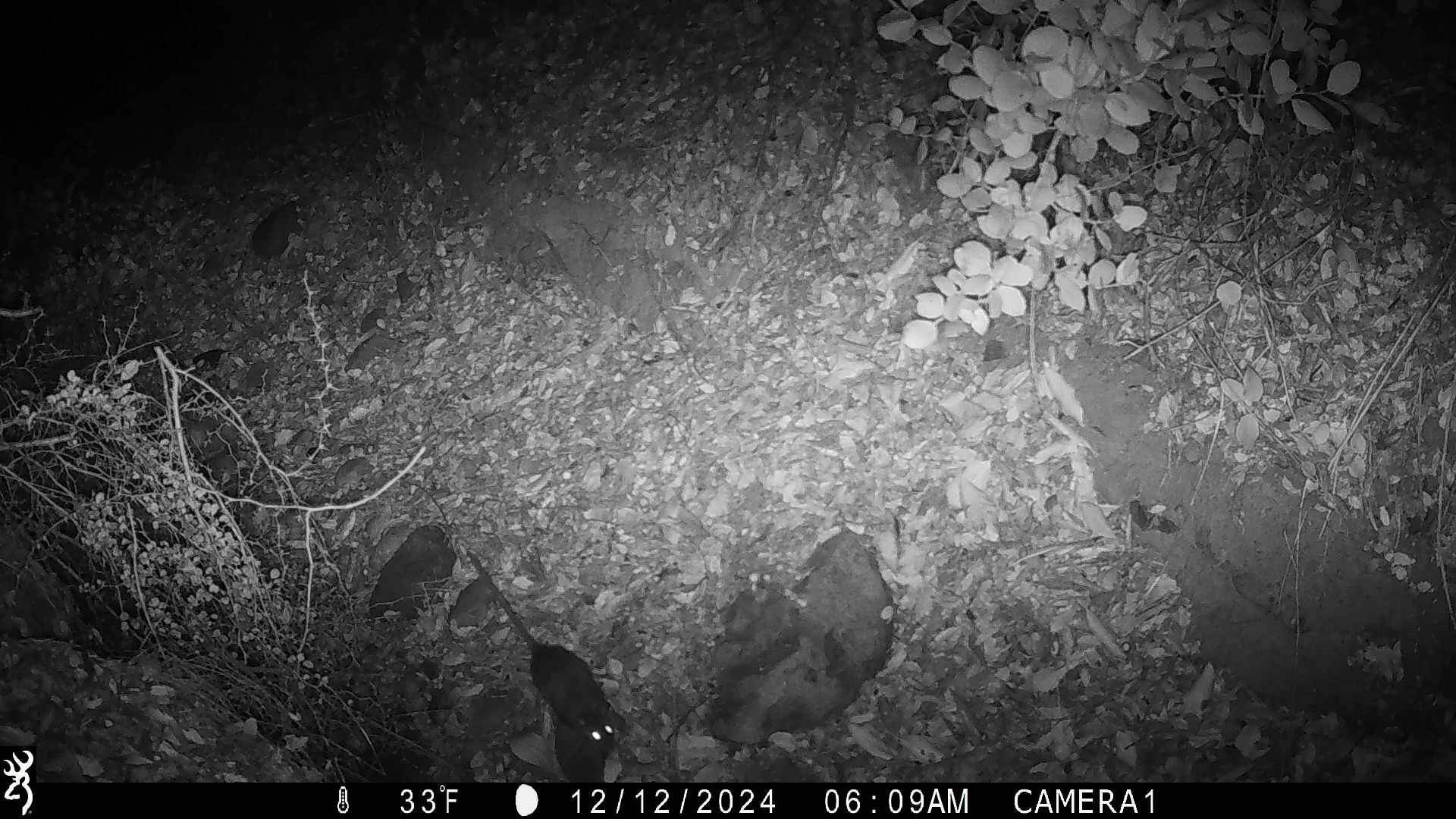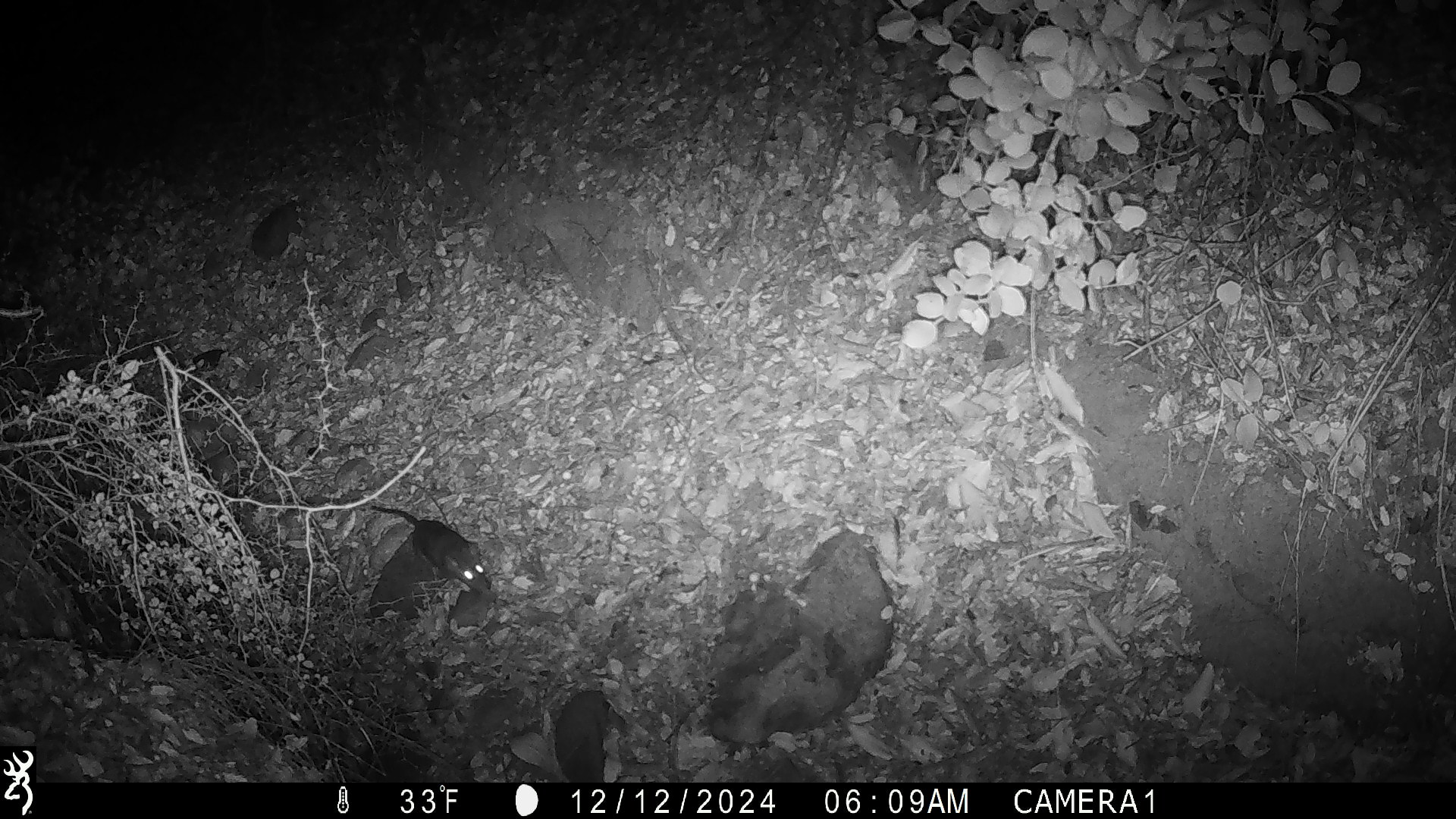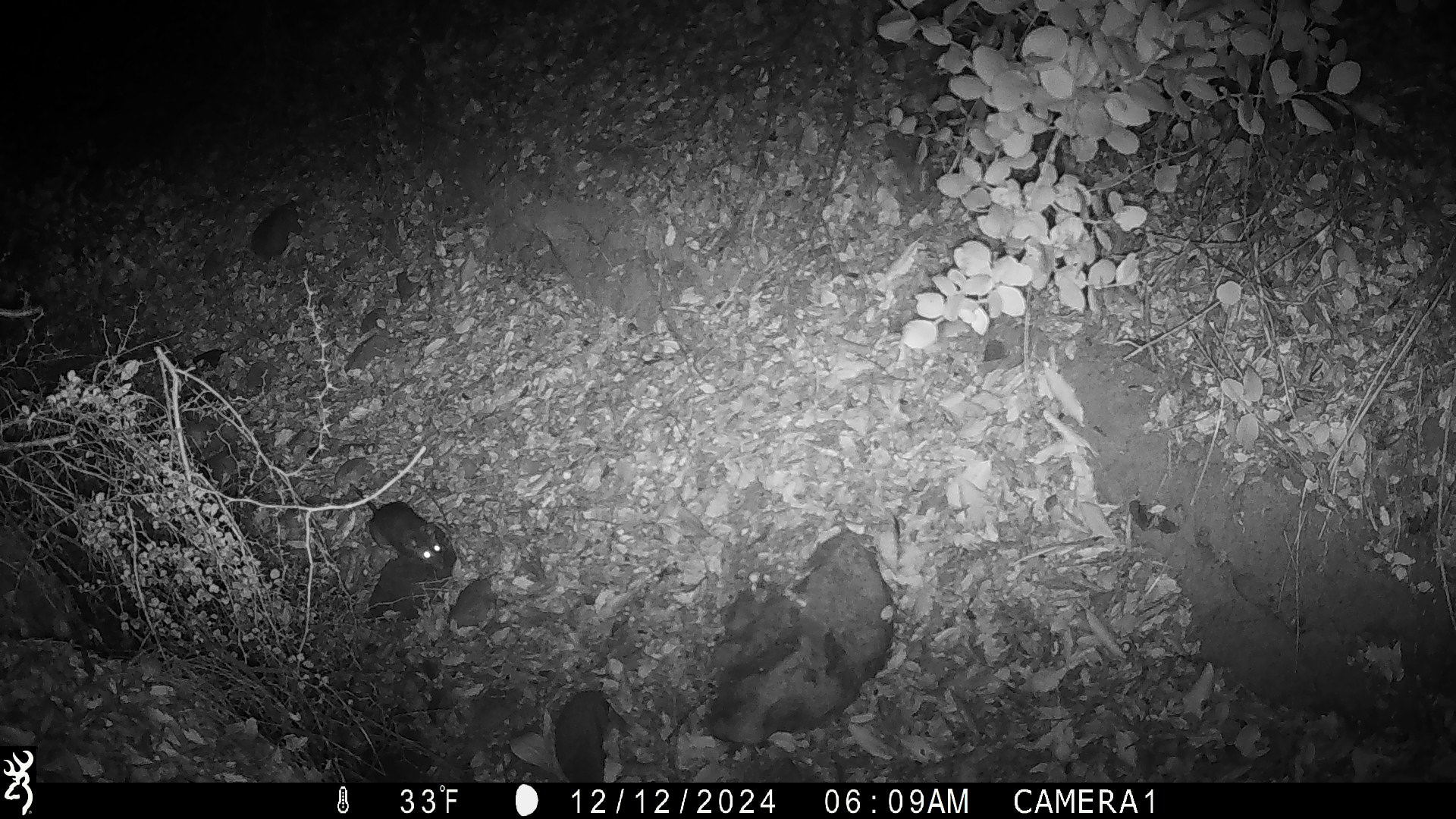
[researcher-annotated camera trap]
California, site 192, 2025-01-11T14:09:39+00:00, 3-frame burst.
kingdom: Animalia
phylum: Chordata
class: Mammalia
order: Rodentia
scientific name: Rodentia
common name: mouse or rat